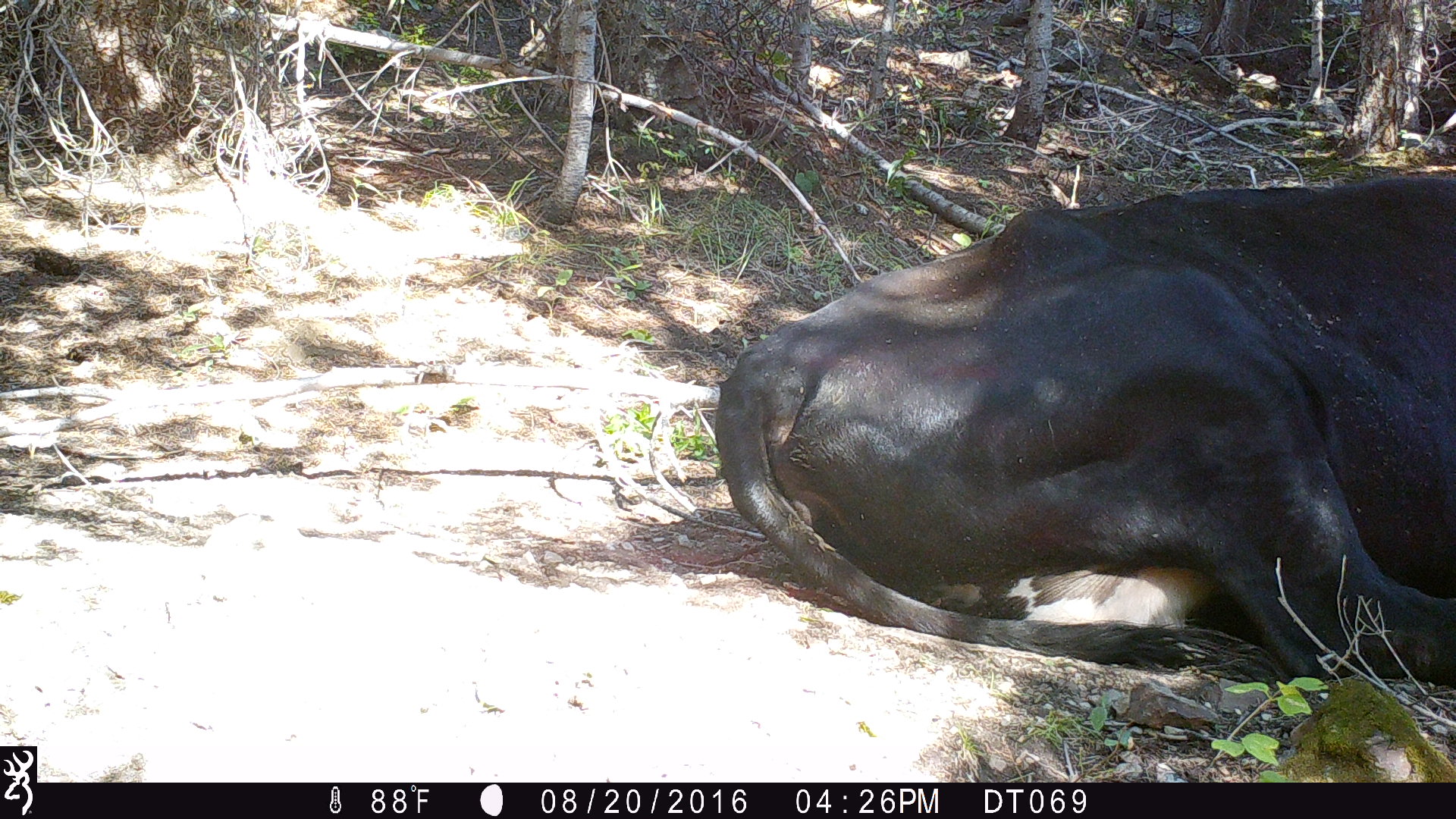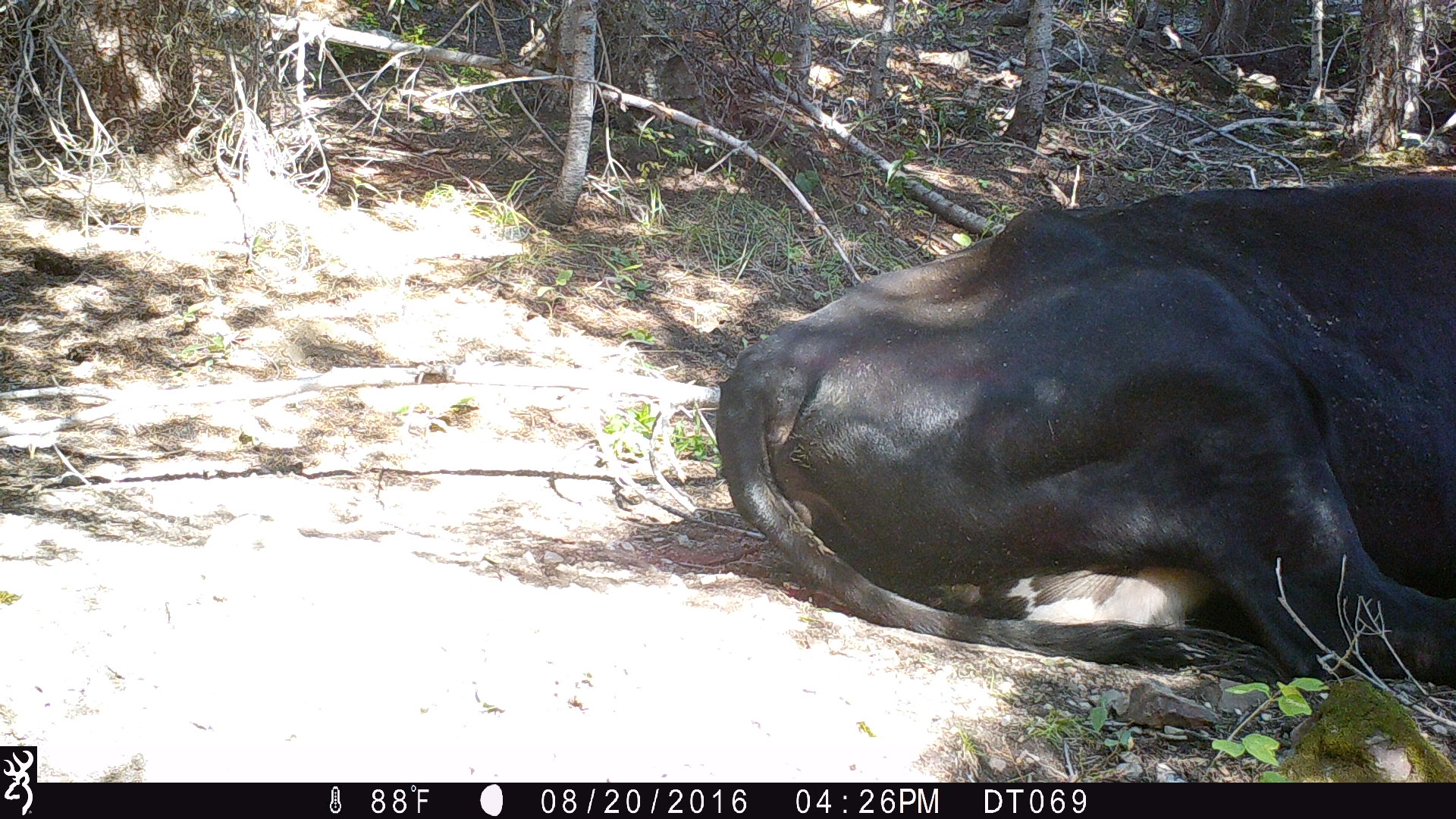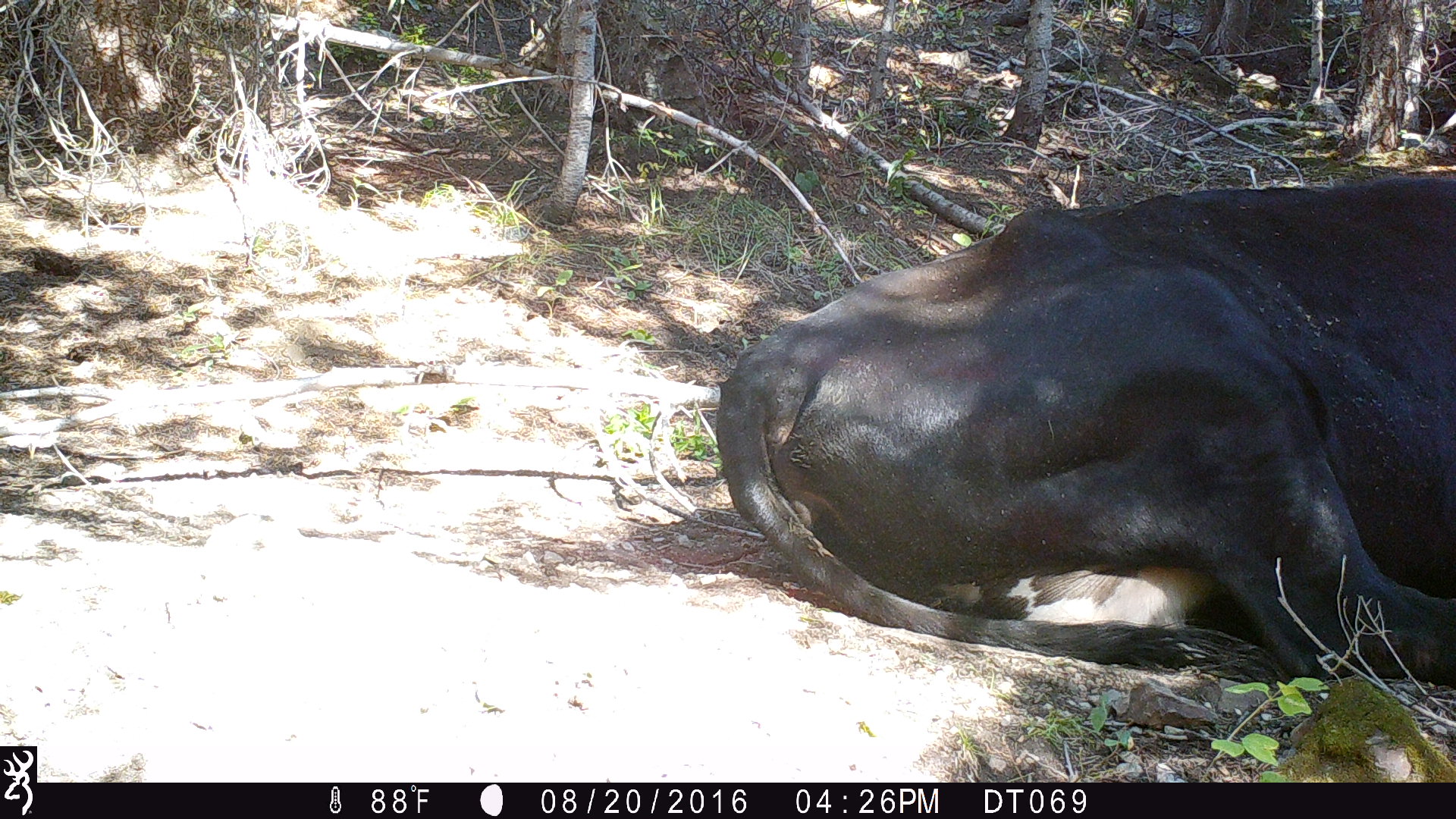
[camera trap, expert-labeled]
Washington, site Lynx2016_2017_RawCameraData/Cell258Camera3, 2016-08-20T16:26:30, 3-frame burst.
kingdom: Animalia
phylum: Chordata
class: Mammalia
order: Artiodactyla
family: Bovidae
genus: Bos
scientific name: Bos taurus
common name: domestic cattle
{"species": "domestic cattle (Bos taurus)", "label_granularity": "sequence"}